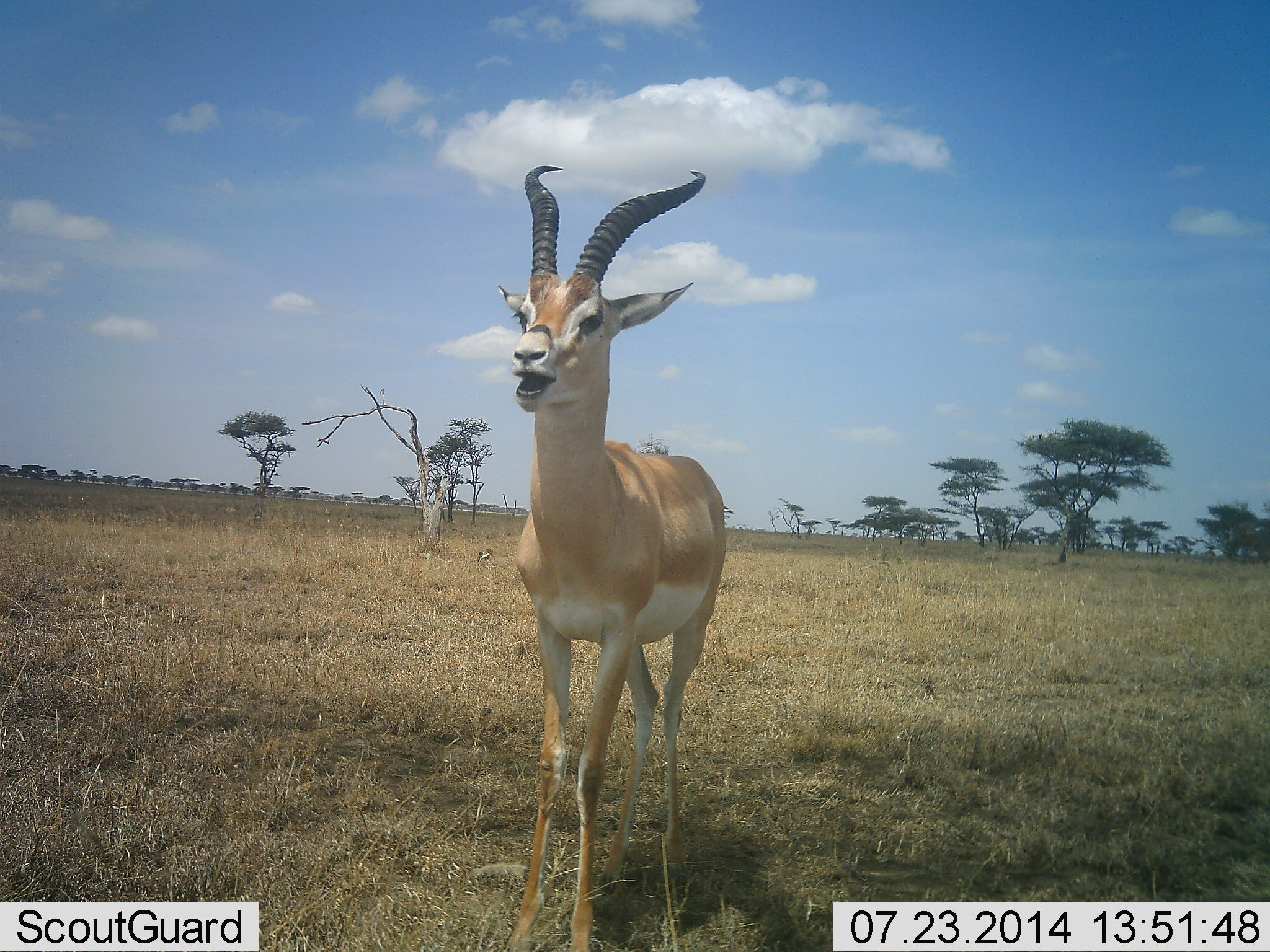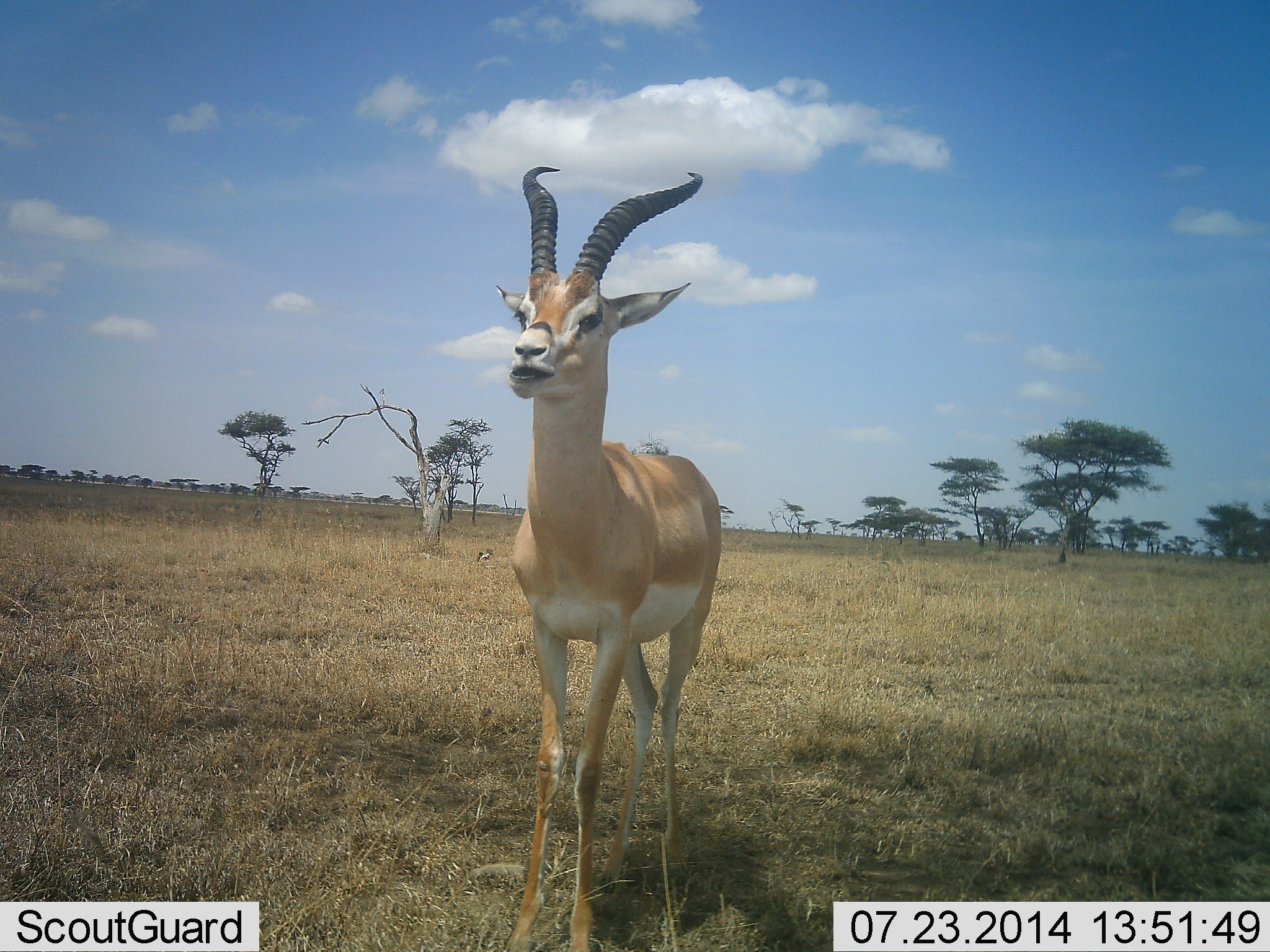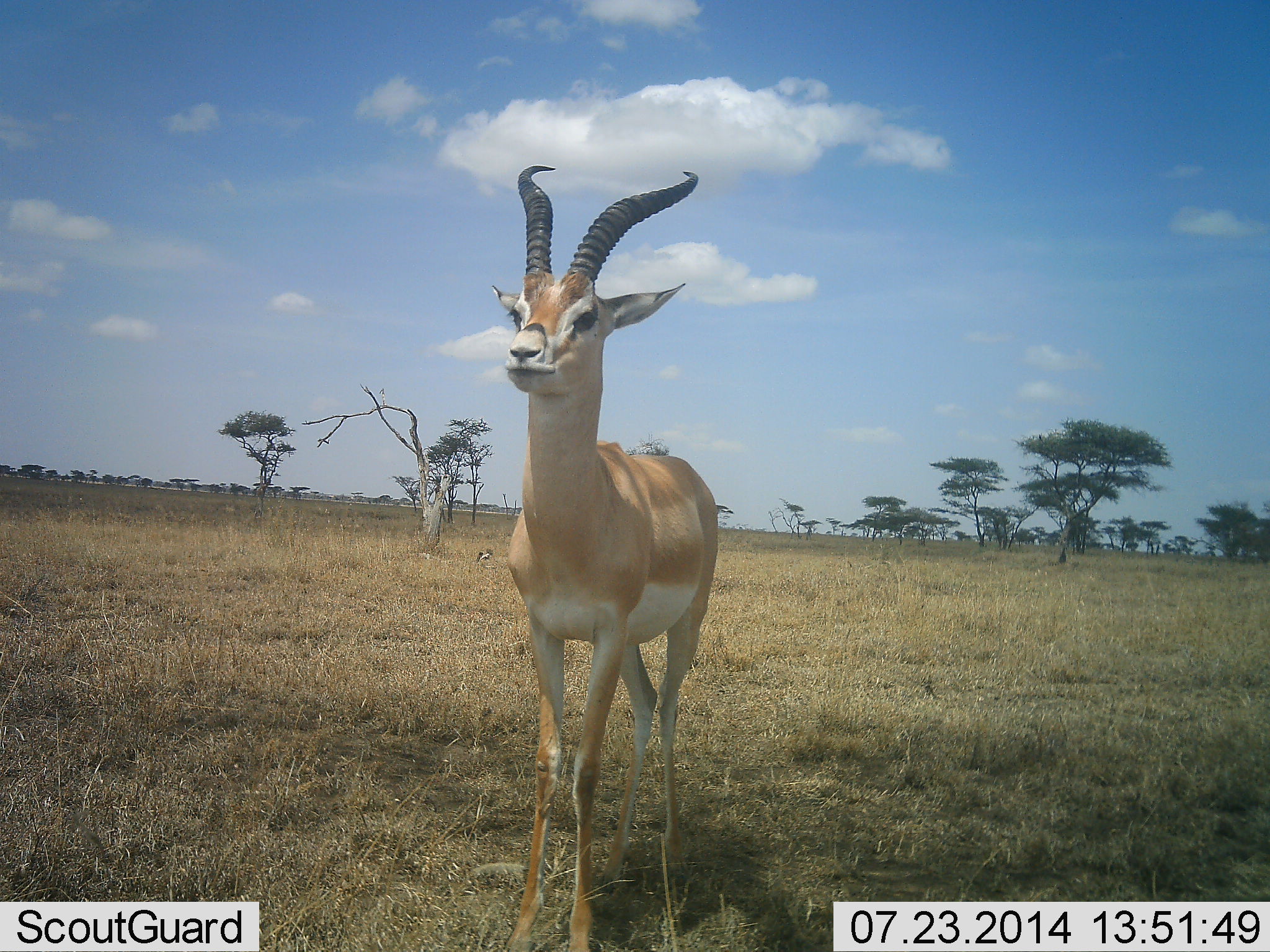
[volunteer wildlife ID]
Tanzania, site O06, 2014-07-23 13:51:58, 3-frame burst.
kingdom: Animalia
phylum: Chordata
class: Mammalia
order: Artiodactyla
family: Bovidae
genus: Nanger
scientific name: Nanger granti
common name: grant's gazelle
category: gazellegrants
Gazellegrants (grant's gazelle) (Nanger granti), count 1. Behavior (volunteer vote fractions): standing 80%, resting 0%, moving 10%, interacting 0%. Young present (vote fraction): 0%. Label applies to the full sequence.